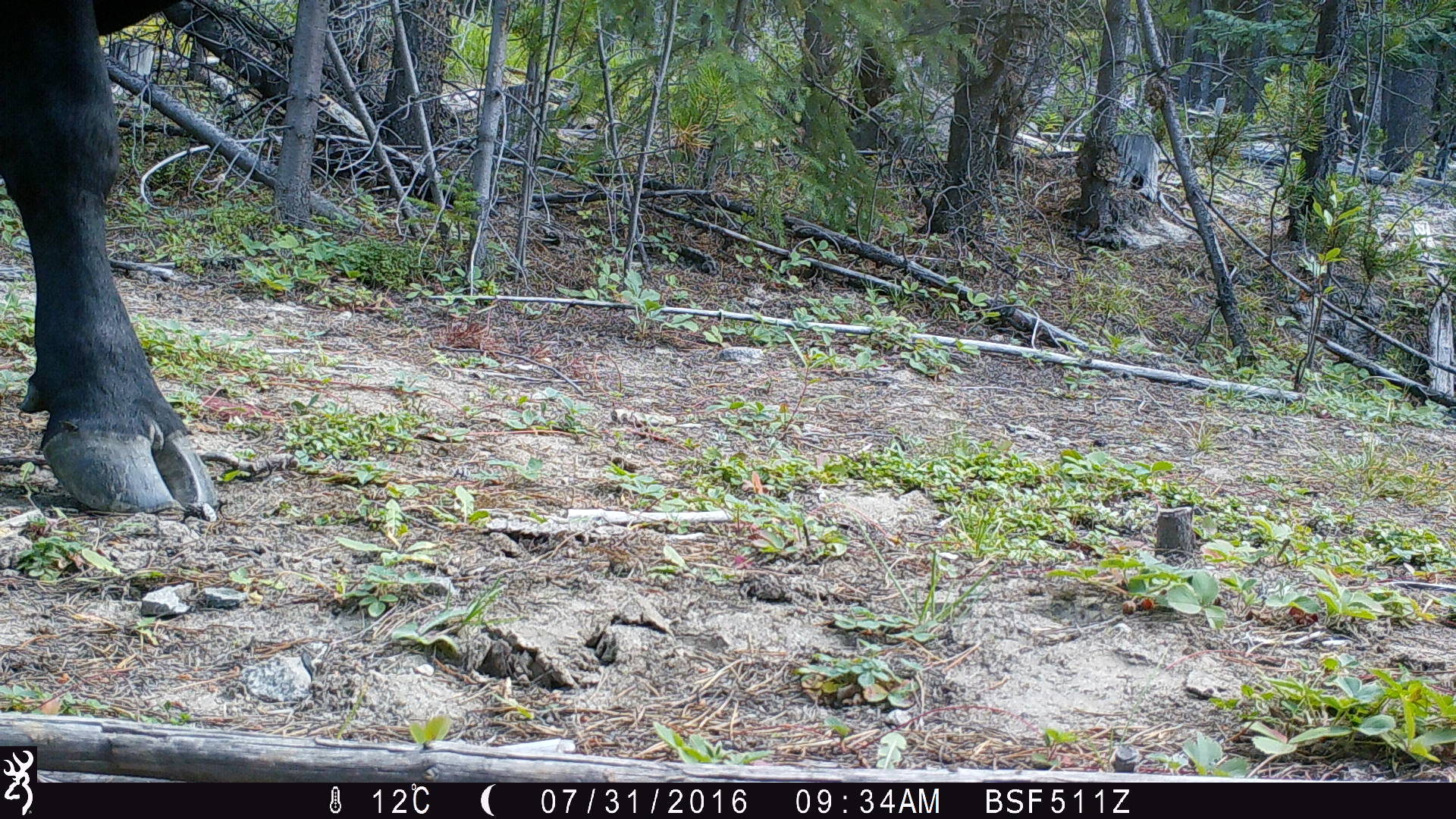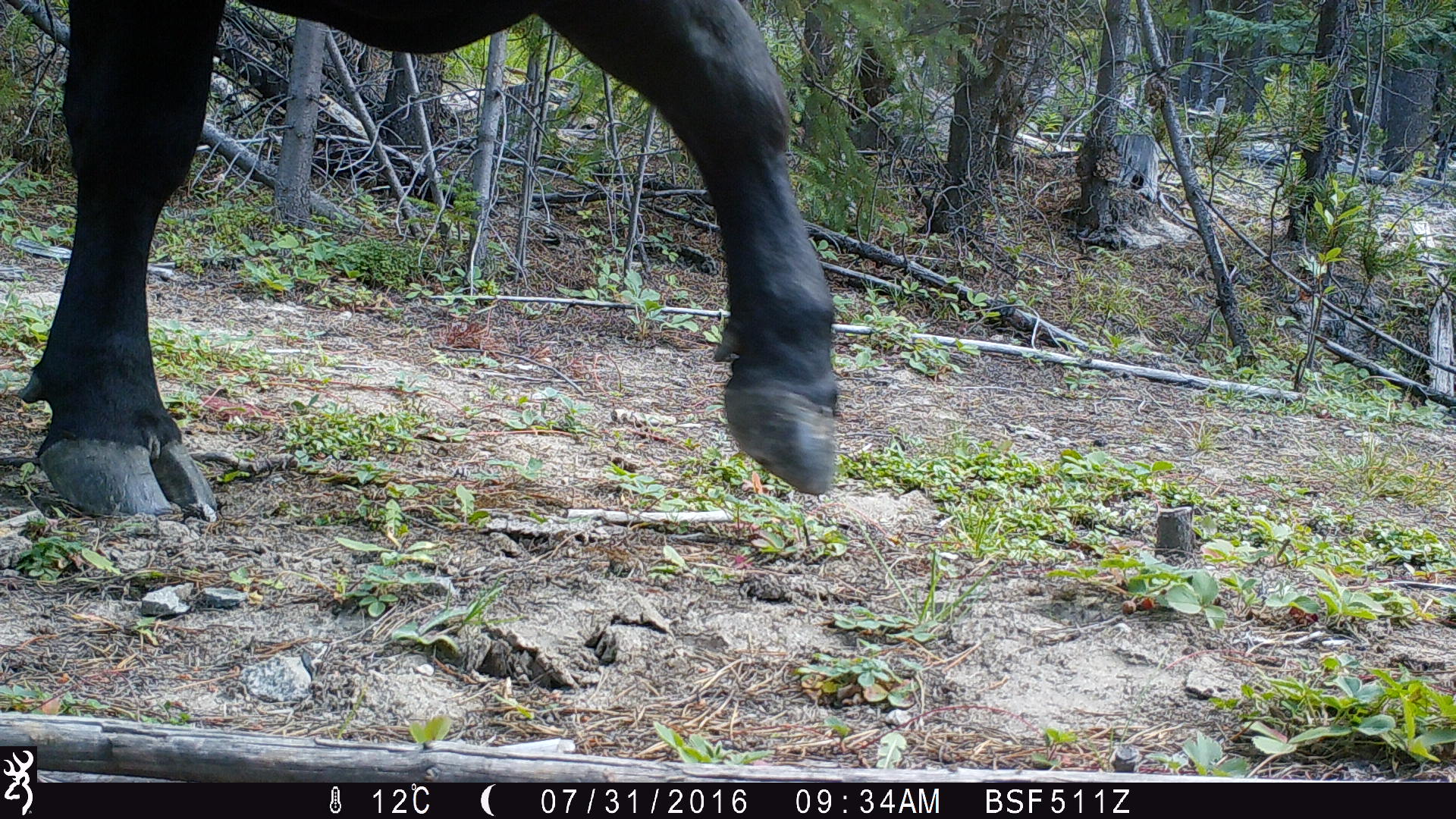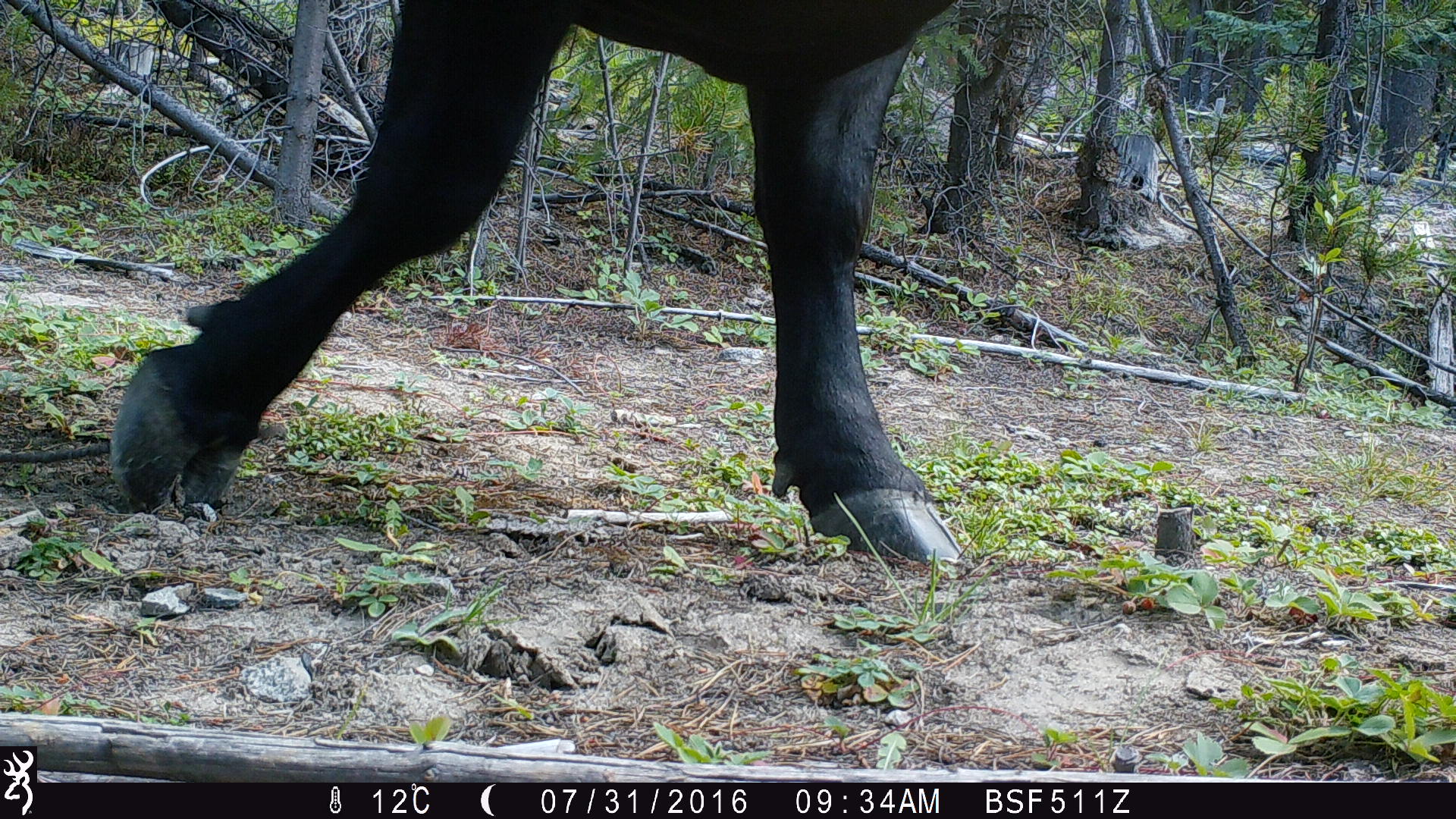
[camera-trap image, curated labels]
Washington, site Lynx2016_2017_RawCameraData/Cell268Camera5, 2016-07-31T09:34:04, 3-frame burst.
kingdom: Animalia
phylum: Chordata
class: Mammalia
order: Artiodactyla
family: Bovidae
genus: Bos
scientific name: Bos taurus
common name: domestic cattle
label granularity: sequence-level